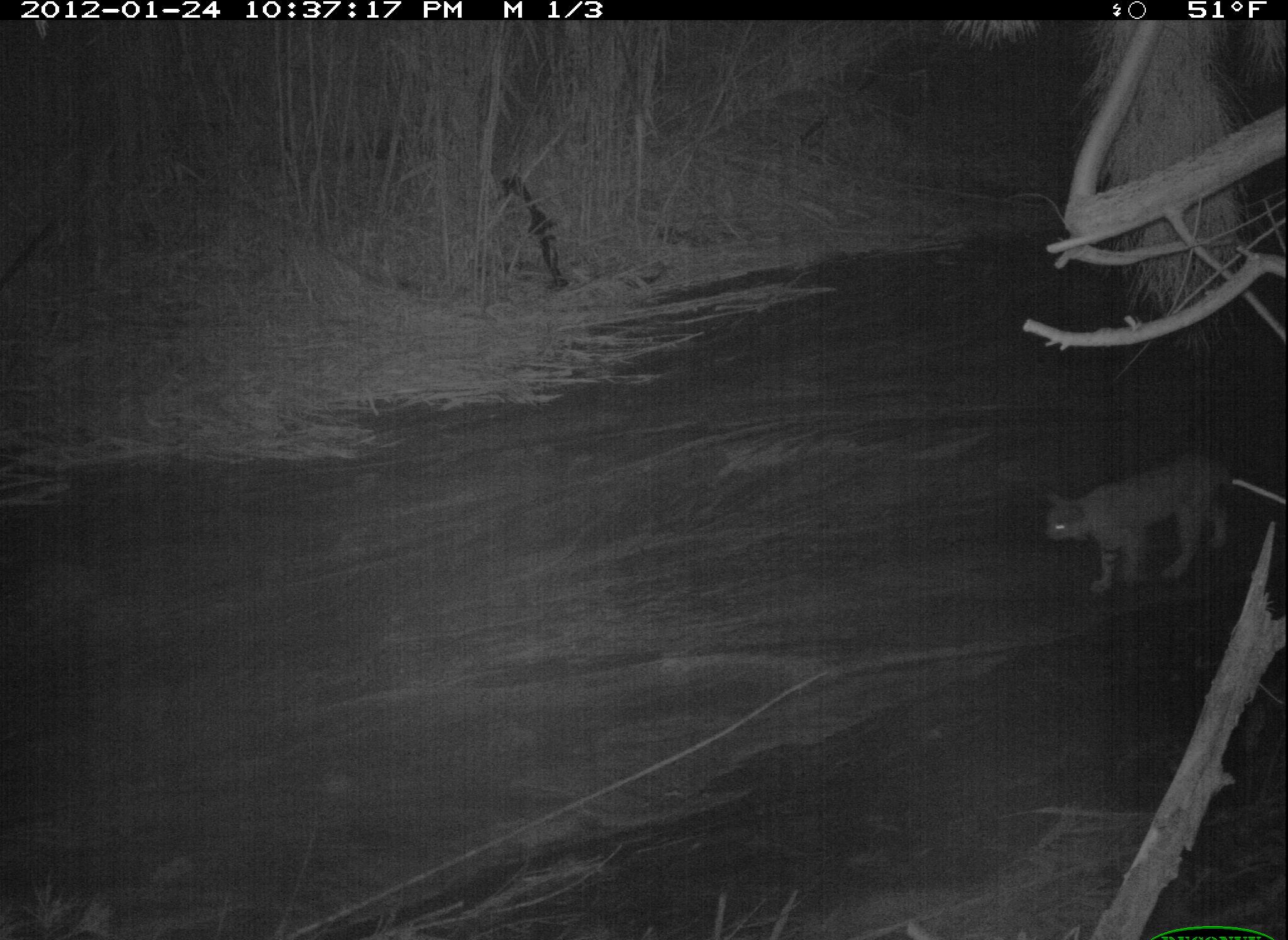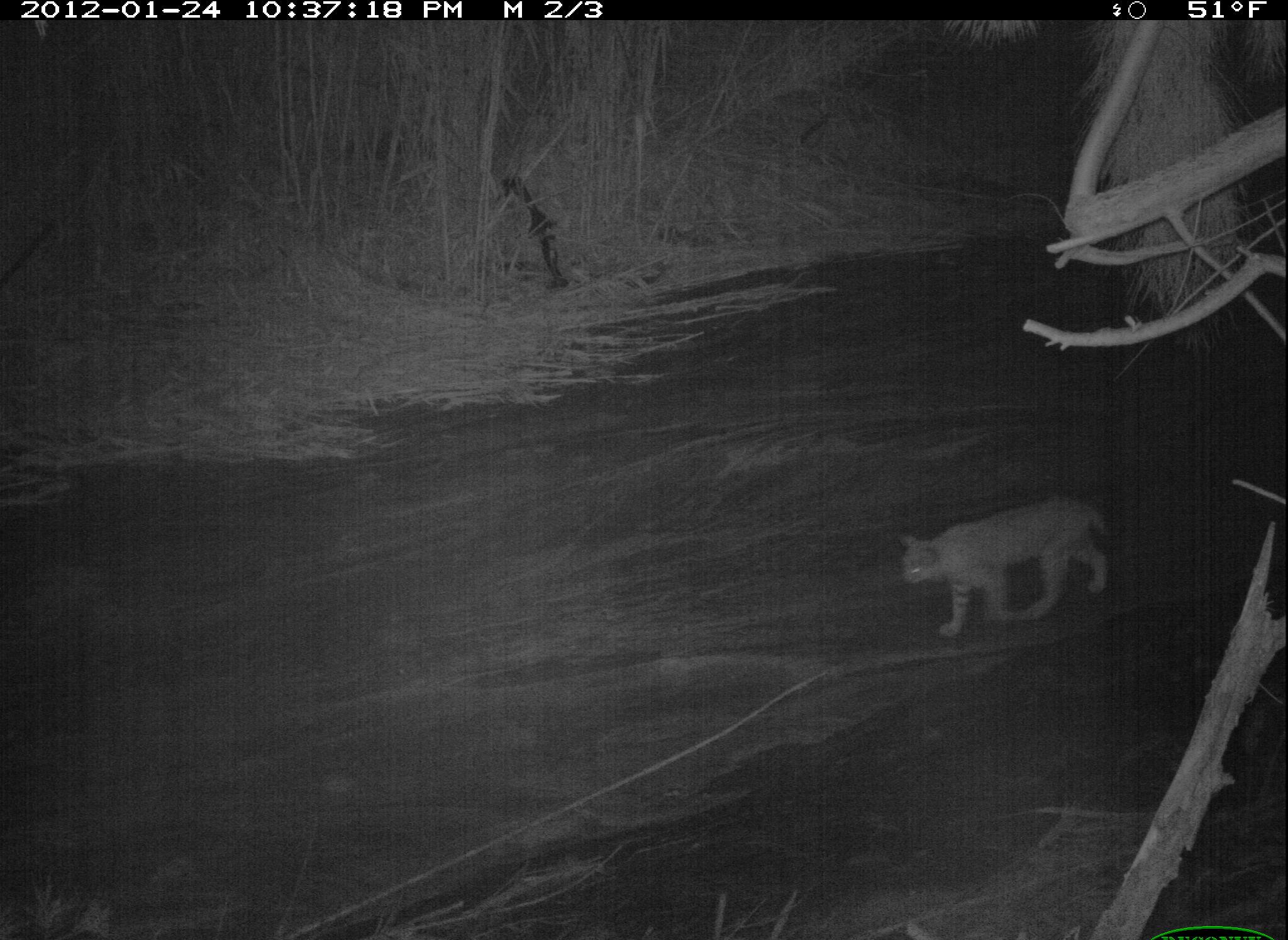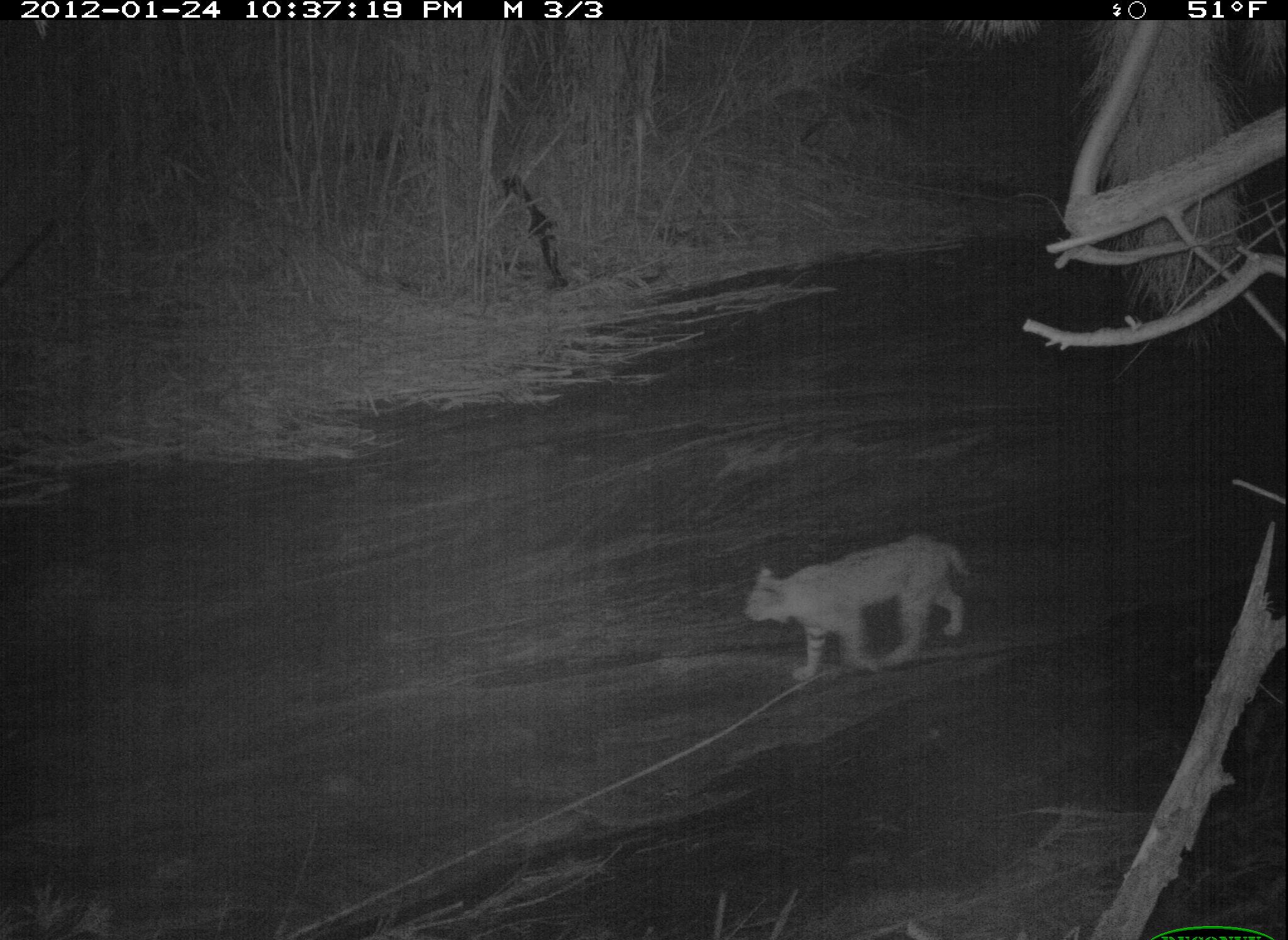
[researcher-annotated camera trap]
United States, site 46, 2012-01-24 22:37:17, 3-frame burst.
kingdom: Animalia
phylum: Chordata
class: Mammalia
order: Carnivora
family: Felidae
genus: Lynx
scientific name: Lynx rufus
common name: bobcat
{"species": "bobcat (Lynx rufus)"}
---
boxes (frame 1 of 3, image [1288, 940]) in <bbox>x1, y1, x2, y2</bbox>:
bobcat: <bbox>1027, 456, 1249, 599</bbox>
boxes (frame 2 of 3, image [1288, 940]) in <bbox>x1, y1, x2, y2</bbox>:
bobcat: <bbox>889, 490, 1119, 641</bbox>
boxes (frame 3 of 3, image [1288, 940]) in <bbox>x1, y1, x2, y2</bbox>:
bobcat: <bbox>739, 528, 979, 689</bbox>